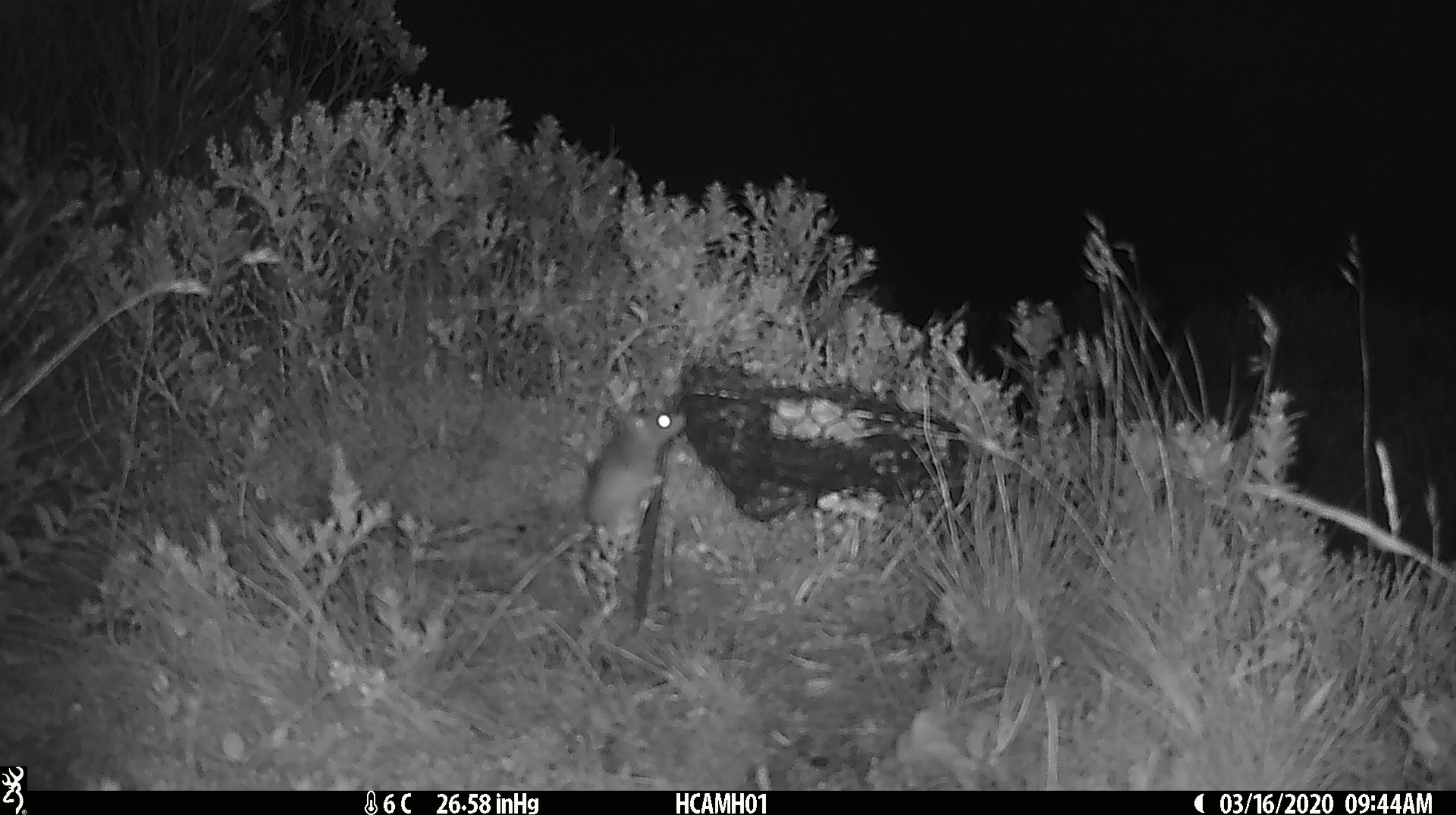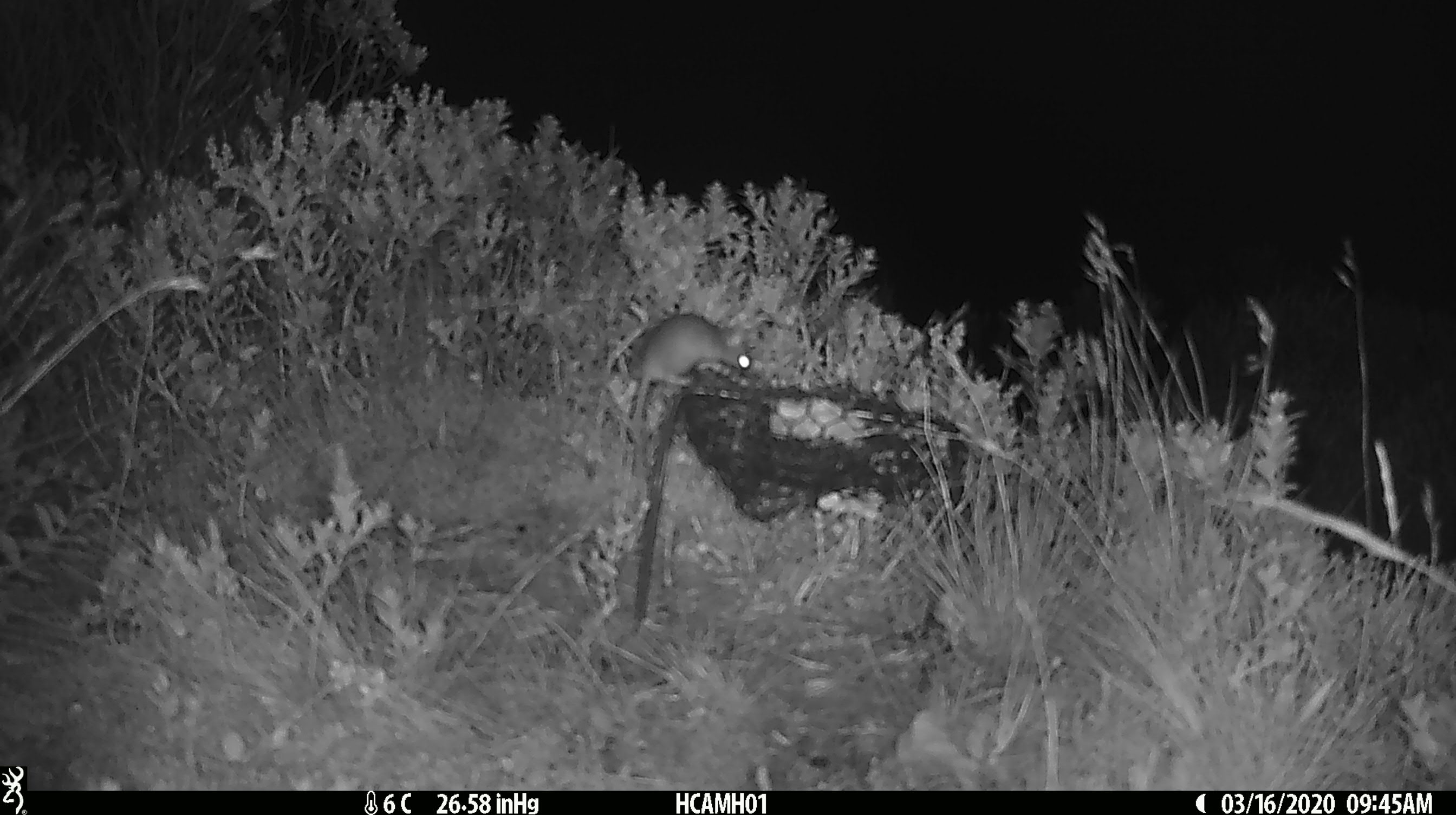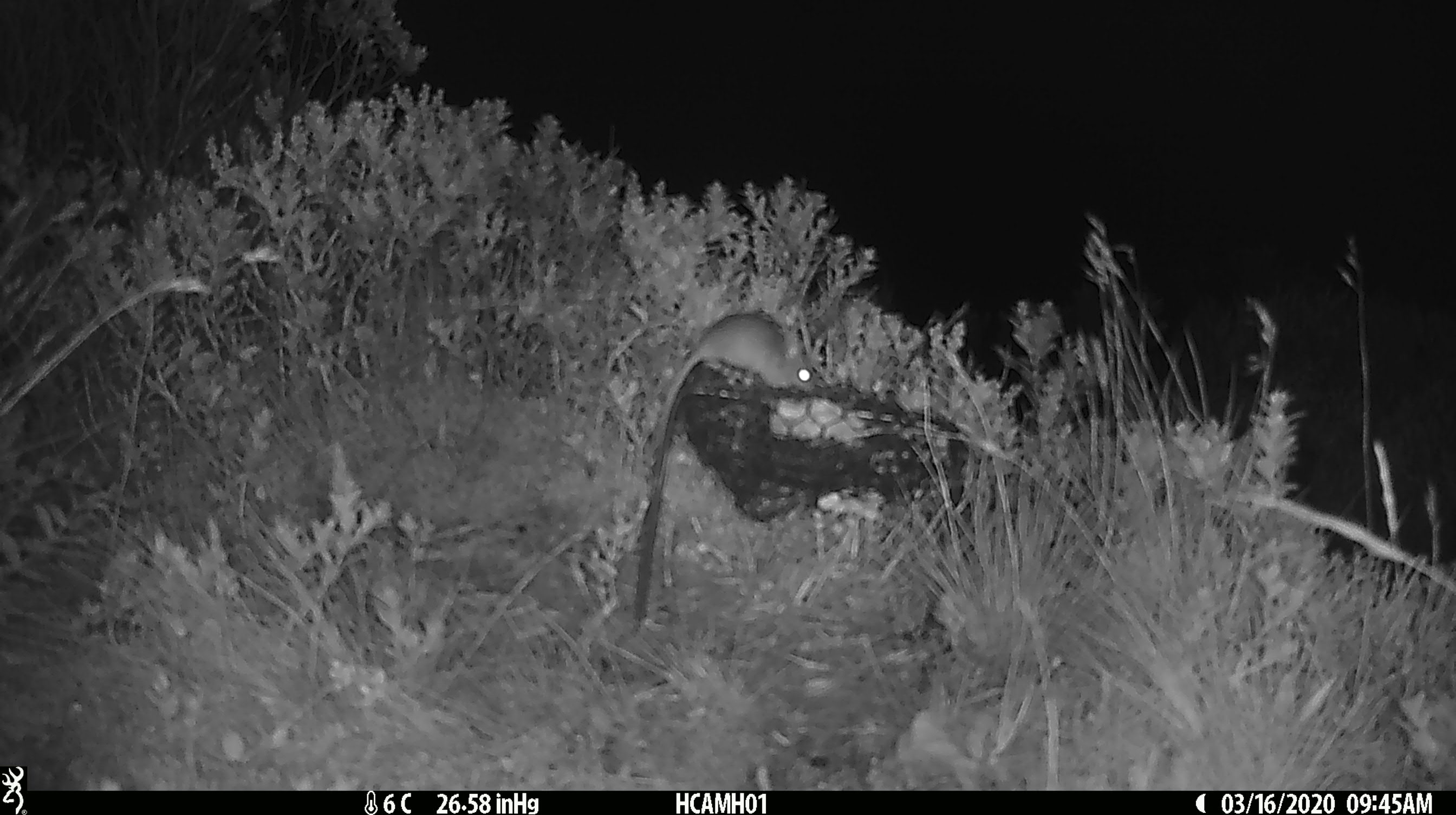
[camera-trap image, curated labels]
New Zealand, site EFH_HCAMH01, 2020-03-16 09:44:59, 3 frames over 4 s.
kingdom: Animalia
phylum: Chordata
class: Mammalia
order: Rodentia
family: Muridae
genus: Mus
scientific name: Mus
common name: mouse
Mouse (Mus).